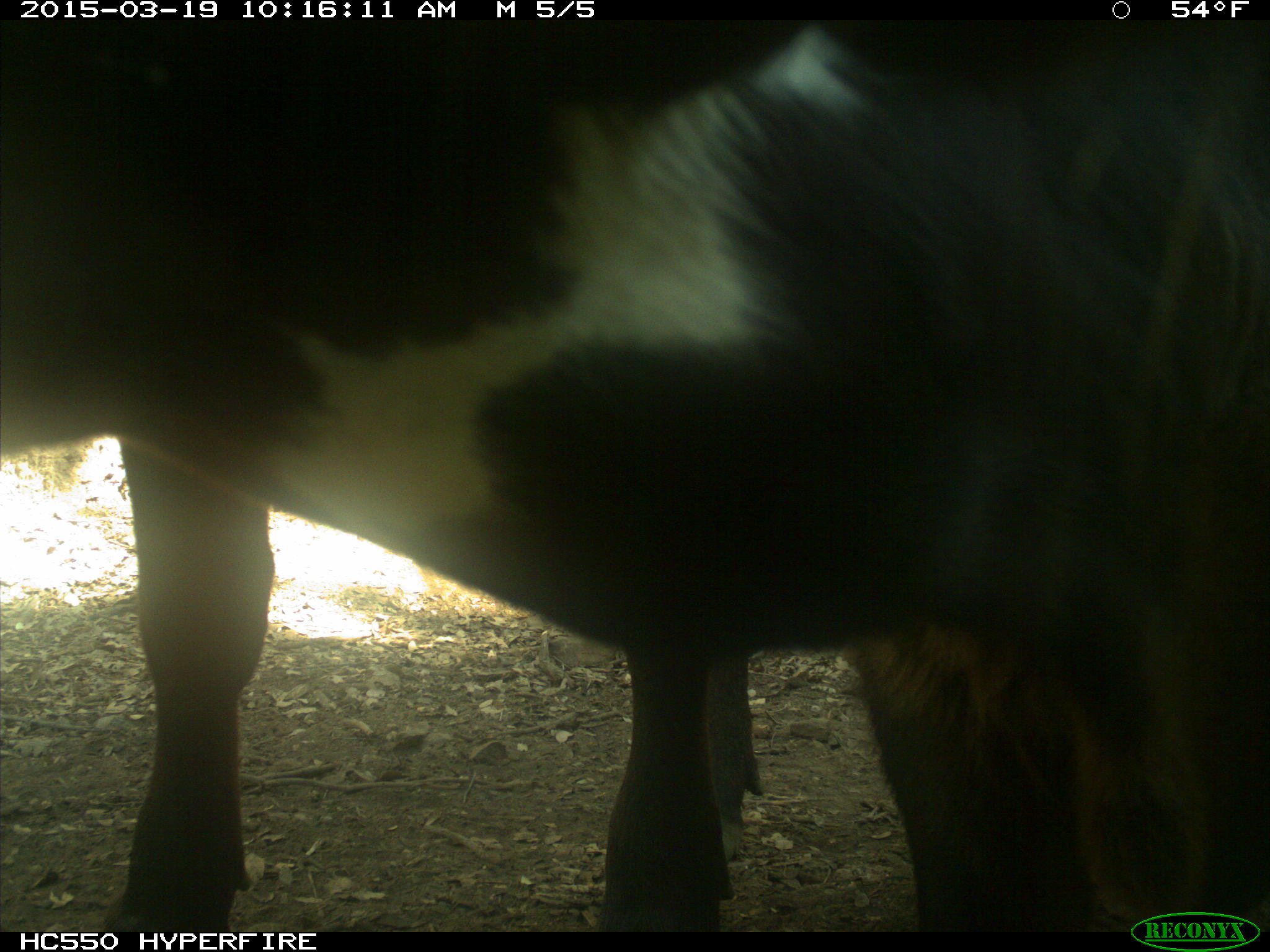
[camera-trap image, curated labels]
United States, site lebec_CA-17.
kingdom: Animalia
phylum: Chordata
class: Mammalia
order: Artiodactyla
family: Bovidae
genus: Bos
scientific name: Bos taurus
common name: domestic cow